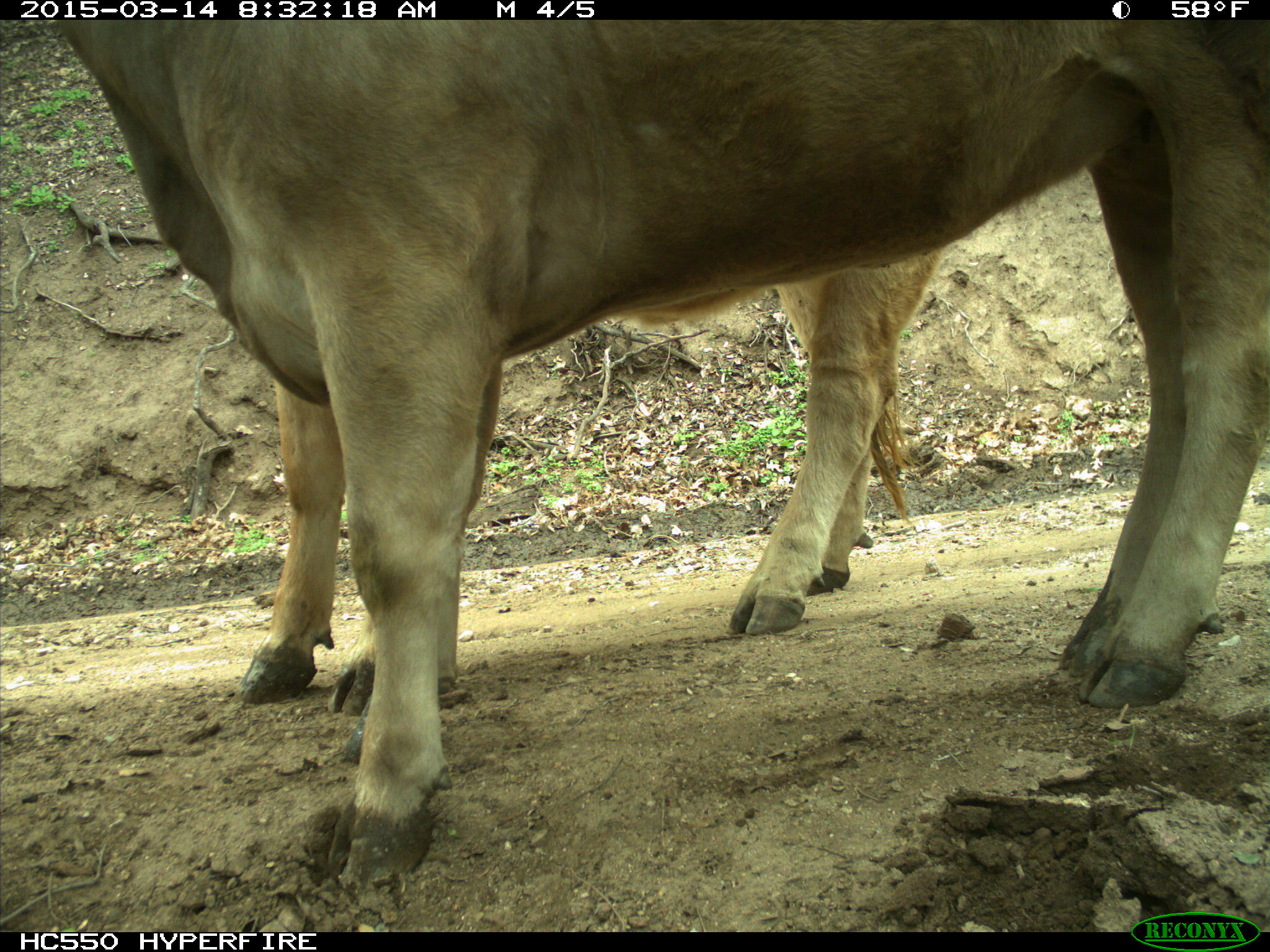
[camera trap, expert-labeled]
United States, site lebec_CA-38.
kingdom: Animalia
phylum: Chordata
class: Mammalia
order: Artiodactyla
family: Bovidae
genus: Bos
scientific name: Bos taurus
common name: domestic cow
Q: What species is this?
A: Bos taurus (domestic cow).